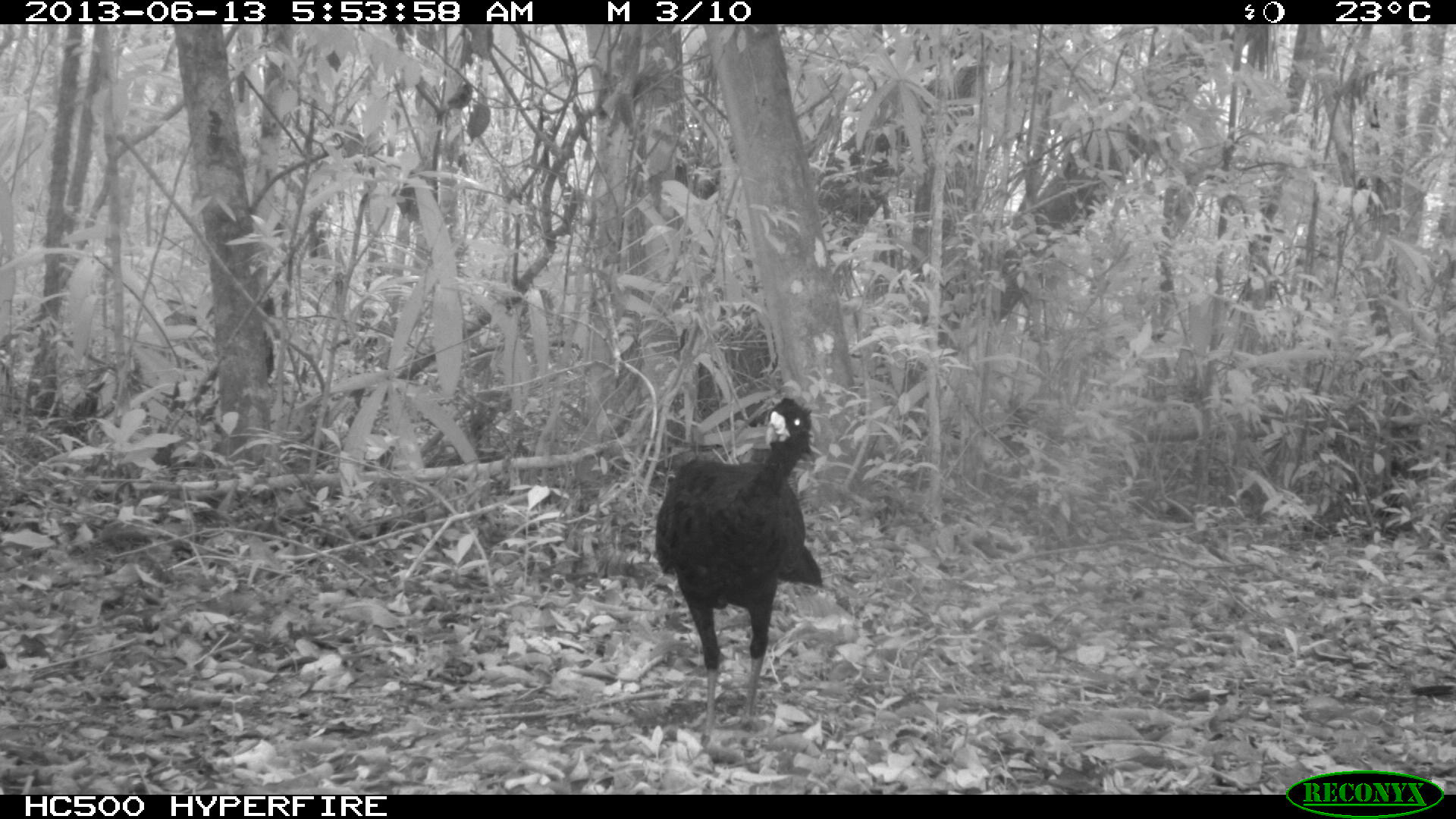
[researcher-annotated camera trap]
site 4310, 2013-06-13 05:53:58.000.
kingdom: Animalia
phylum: Chordata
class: Aves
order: Galliformes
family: Cracidae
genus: Crax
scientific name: Crax rubra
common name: great curassow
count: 1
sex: male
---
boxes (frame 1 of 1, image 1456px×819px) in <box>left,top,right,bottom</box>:
crax rubra: <box>654,396,823,771</box>